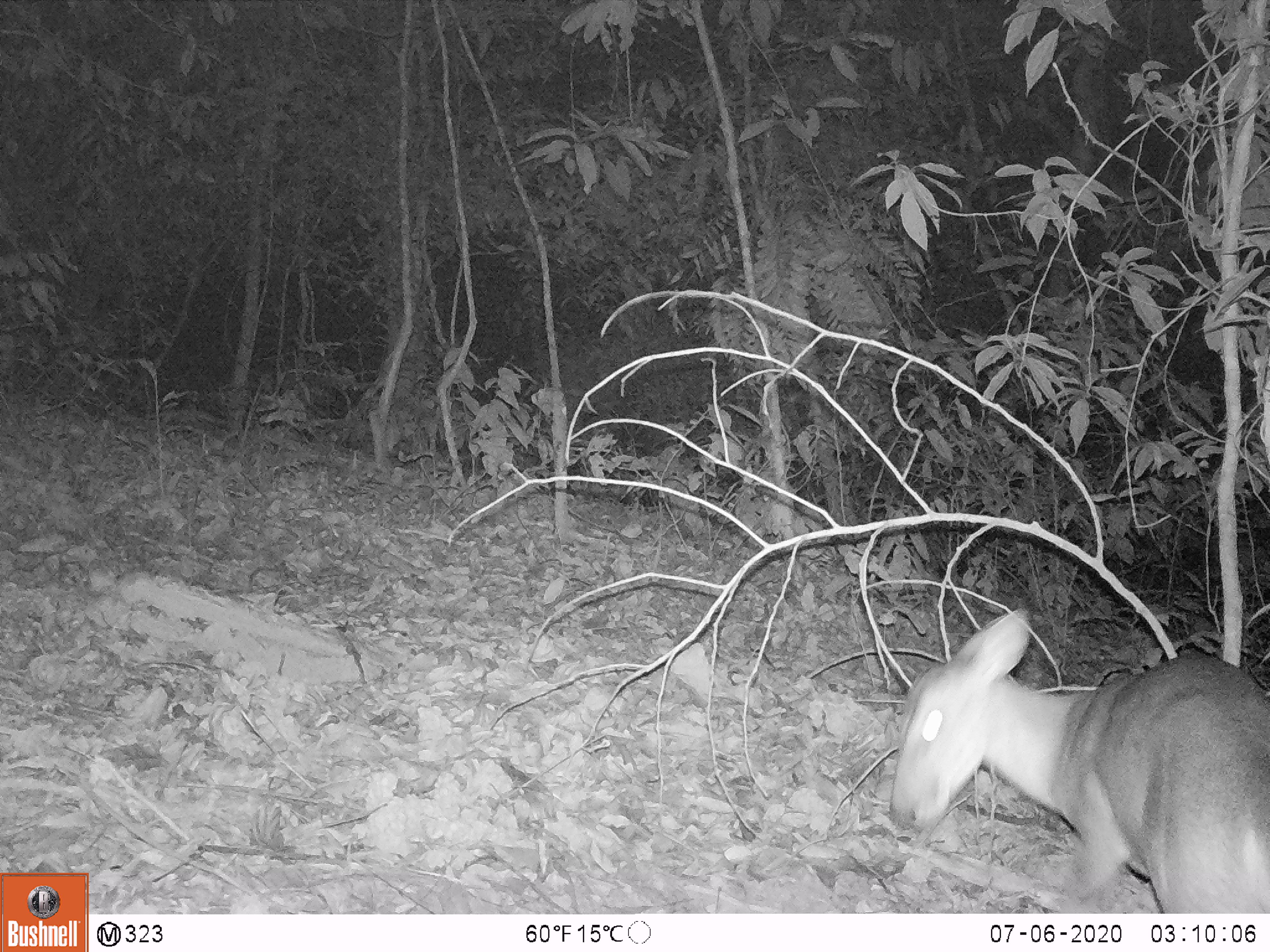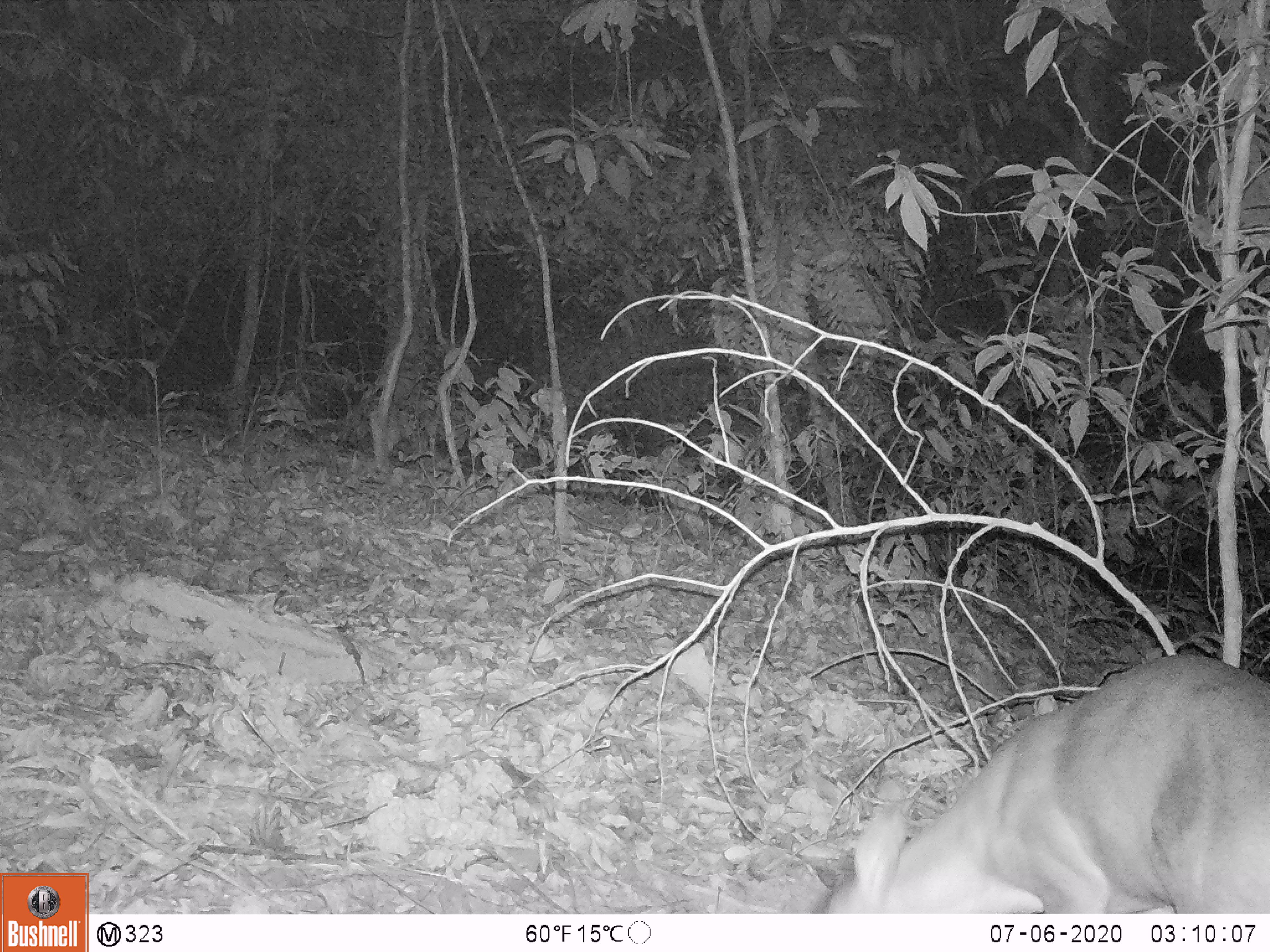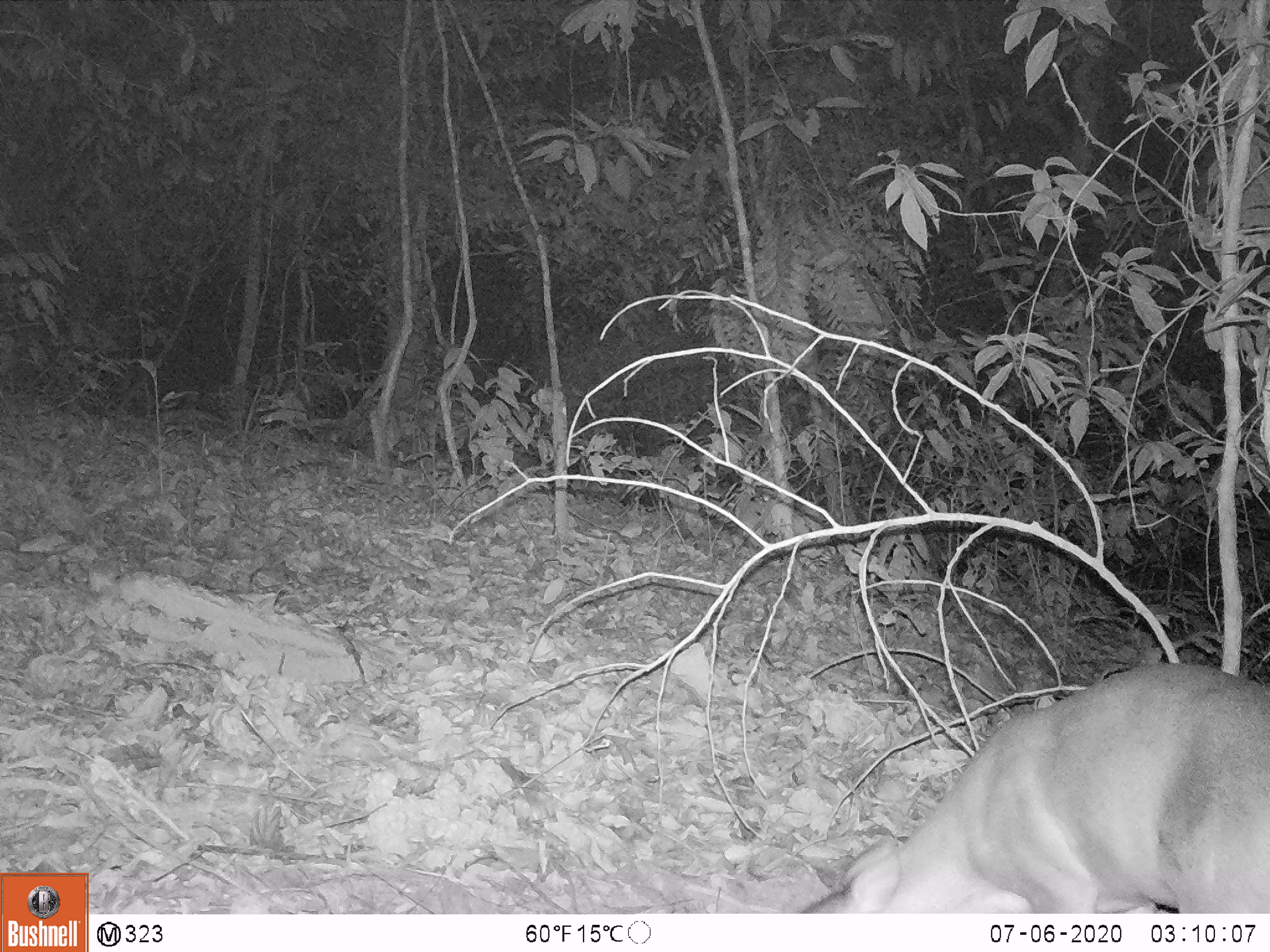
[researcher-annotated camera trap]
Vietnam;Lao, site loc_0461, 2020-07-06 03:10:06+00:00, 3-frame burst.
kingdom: Animalia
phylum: Chordata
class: Mammalia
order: Artiodactyla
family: Cervidae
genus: Muntiacus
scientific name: Muntiacus vuquangensis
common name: large-antlered muntjac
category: large antlered muntjac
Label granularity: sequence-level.